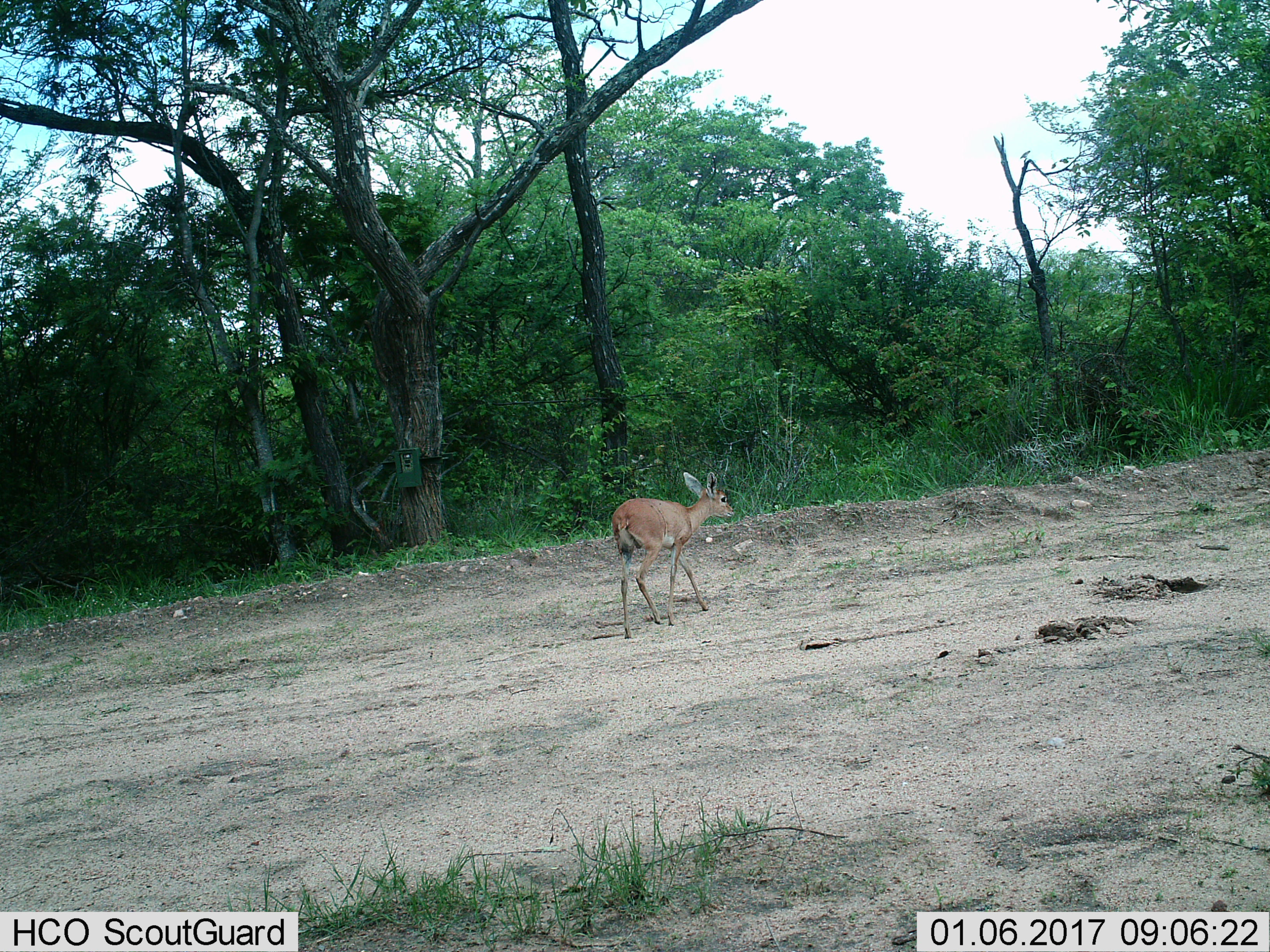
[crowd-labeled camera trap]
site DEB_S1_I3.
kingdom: Animalia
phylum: Chordata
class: Mammalia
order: Artiodactyla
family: Bovidae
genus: Raphicerus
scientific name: Raphicerus campestris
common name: steenbok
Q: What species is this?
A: Steenbok (Raphicerus campestris).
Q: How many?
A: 1.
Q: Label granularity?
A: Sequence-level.